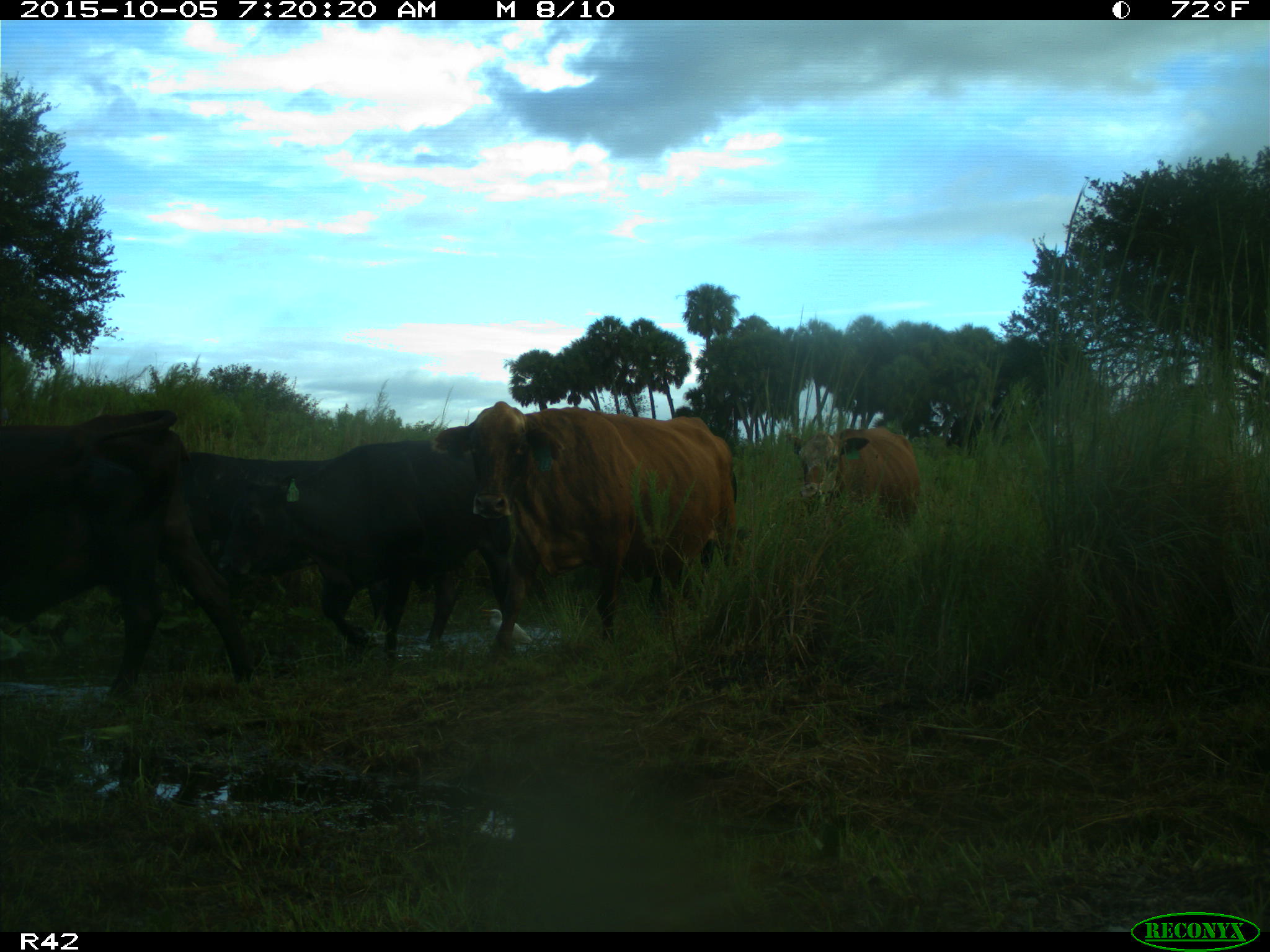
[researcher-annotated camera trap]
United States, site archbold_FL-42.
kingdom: Animalia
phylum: Chordata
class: Mammalia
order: Artiodactyla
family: Bovidae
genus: Bos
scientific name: Bos taurus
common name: domestic cow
Bos taurus (domestic cow).